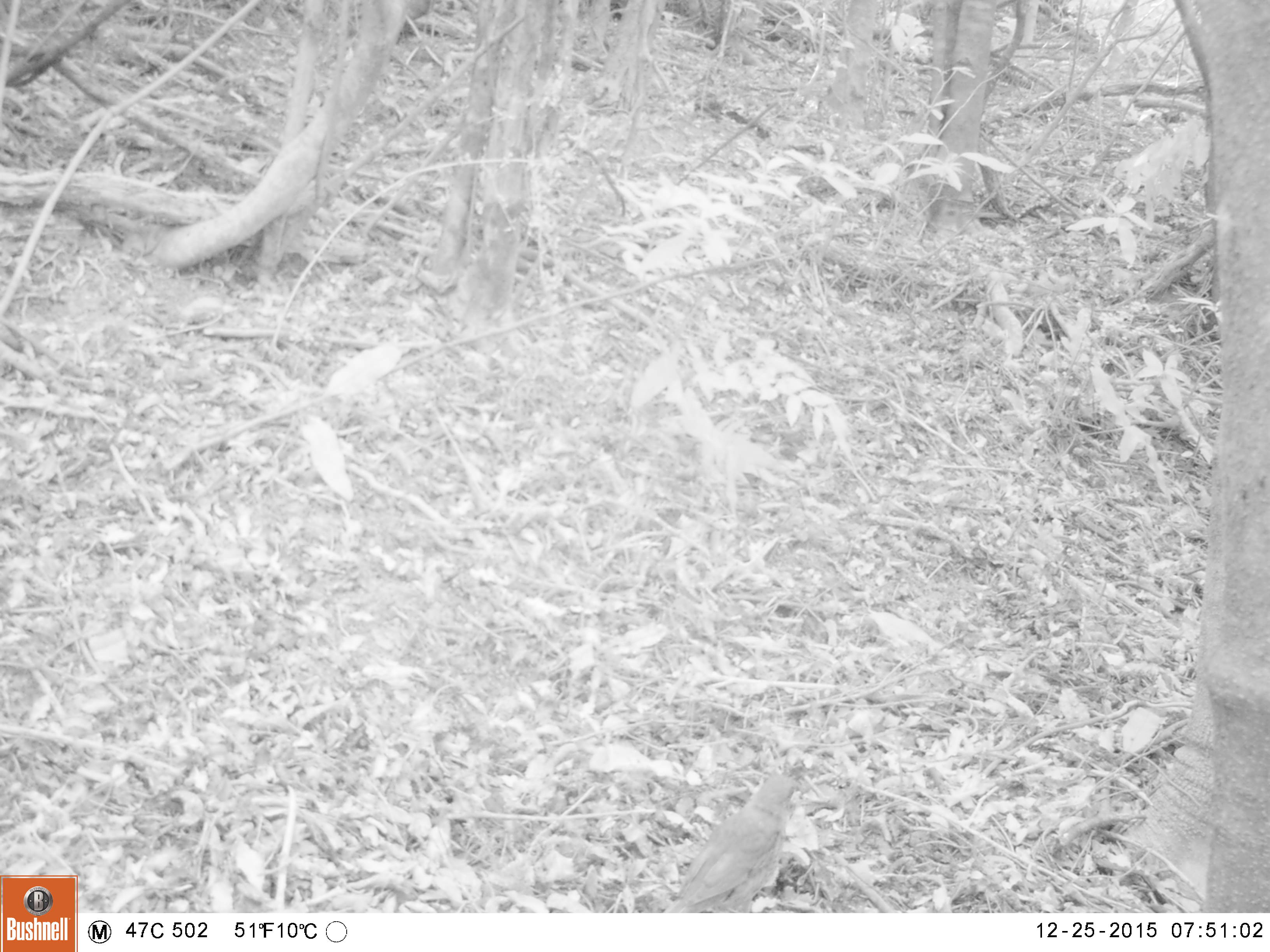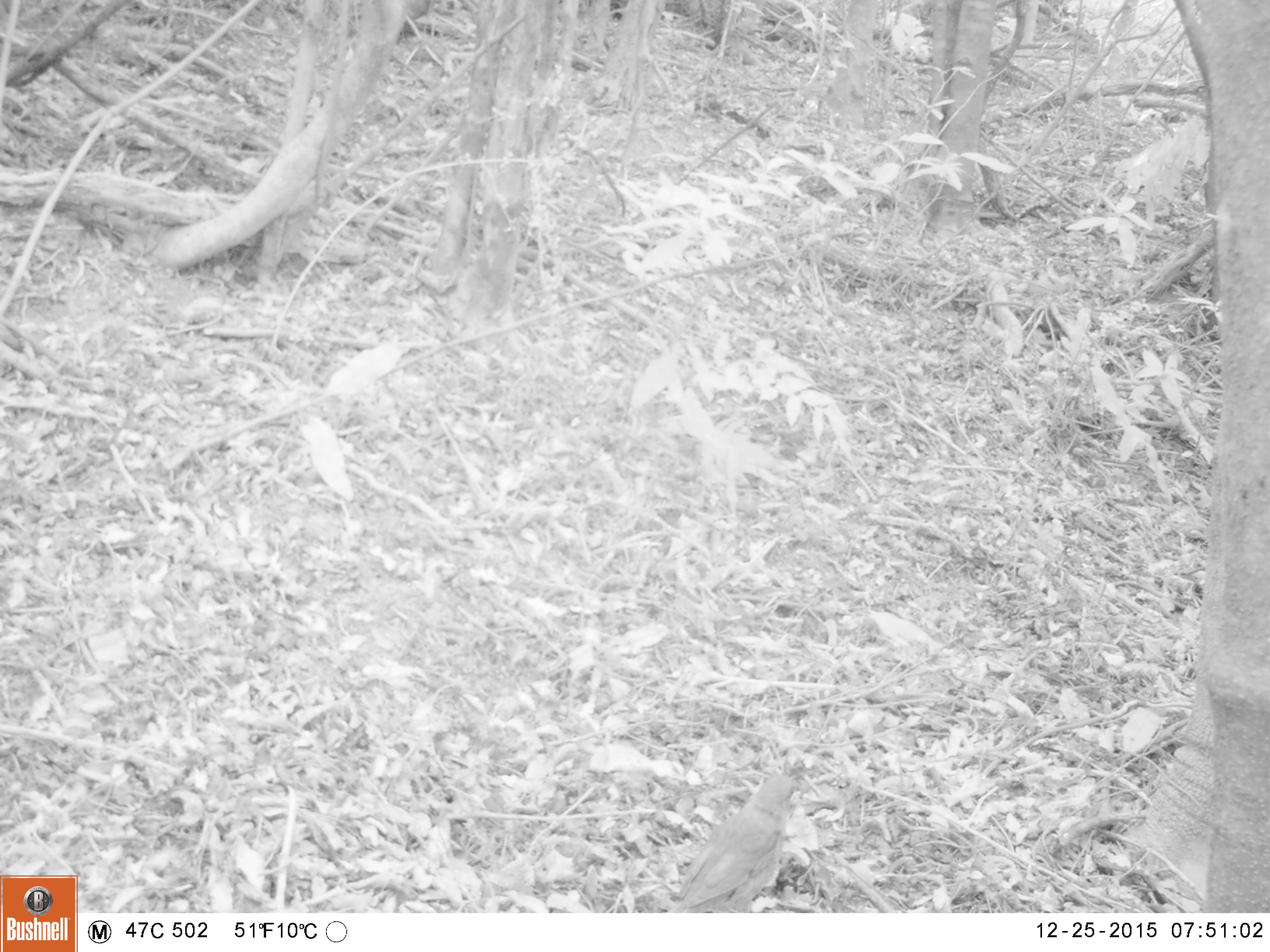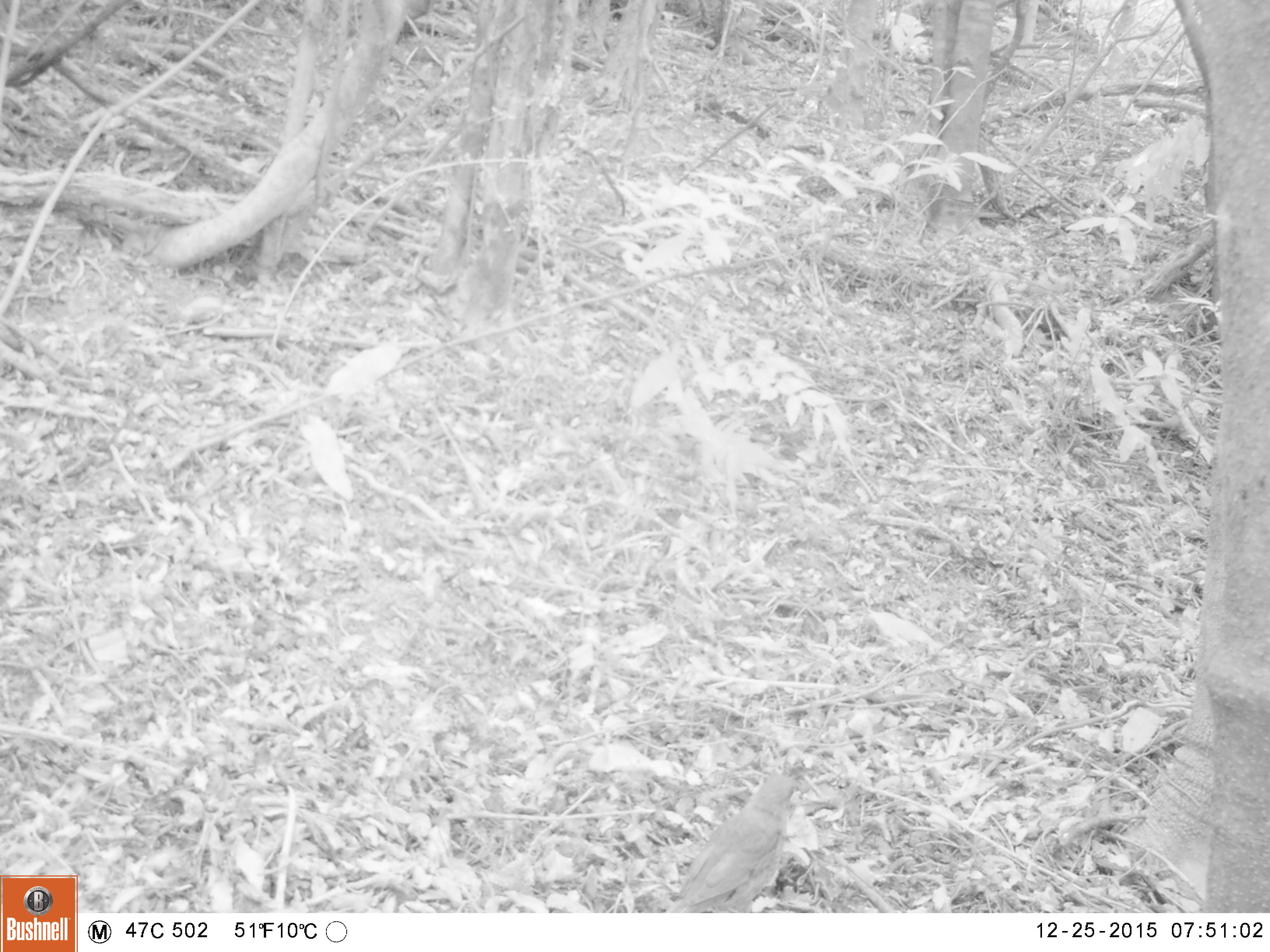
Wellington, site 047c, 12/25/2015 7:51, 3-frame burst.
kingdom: Animalia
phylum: Chordata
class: Aves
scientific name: Aves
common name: bird